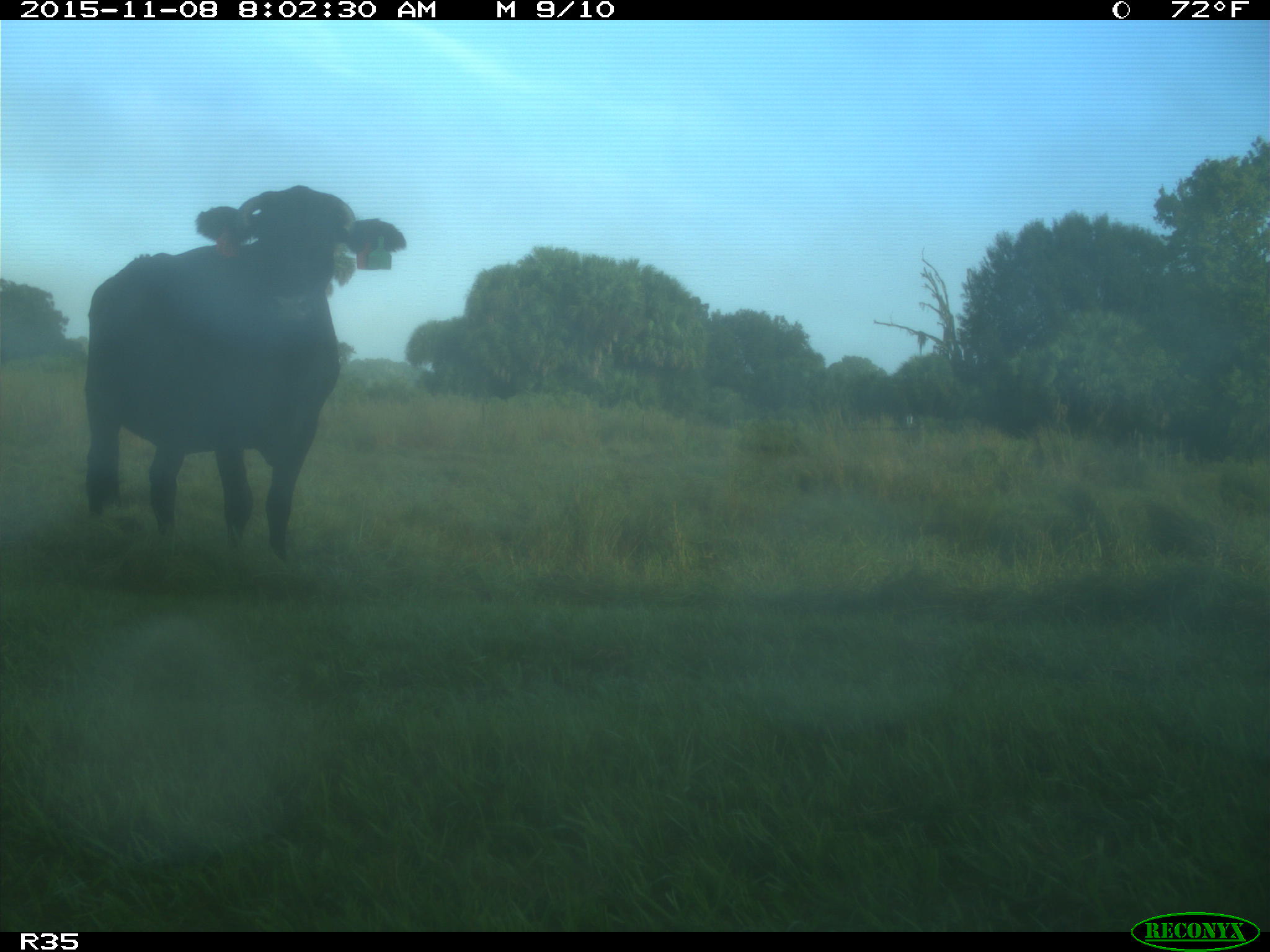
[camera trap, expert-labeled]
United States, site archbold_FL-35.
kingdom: Animalia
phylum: Chordata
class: Mammalia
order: Artiodactyla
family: Bovidae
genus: Bos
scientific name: Bos taurus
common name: domestic cow